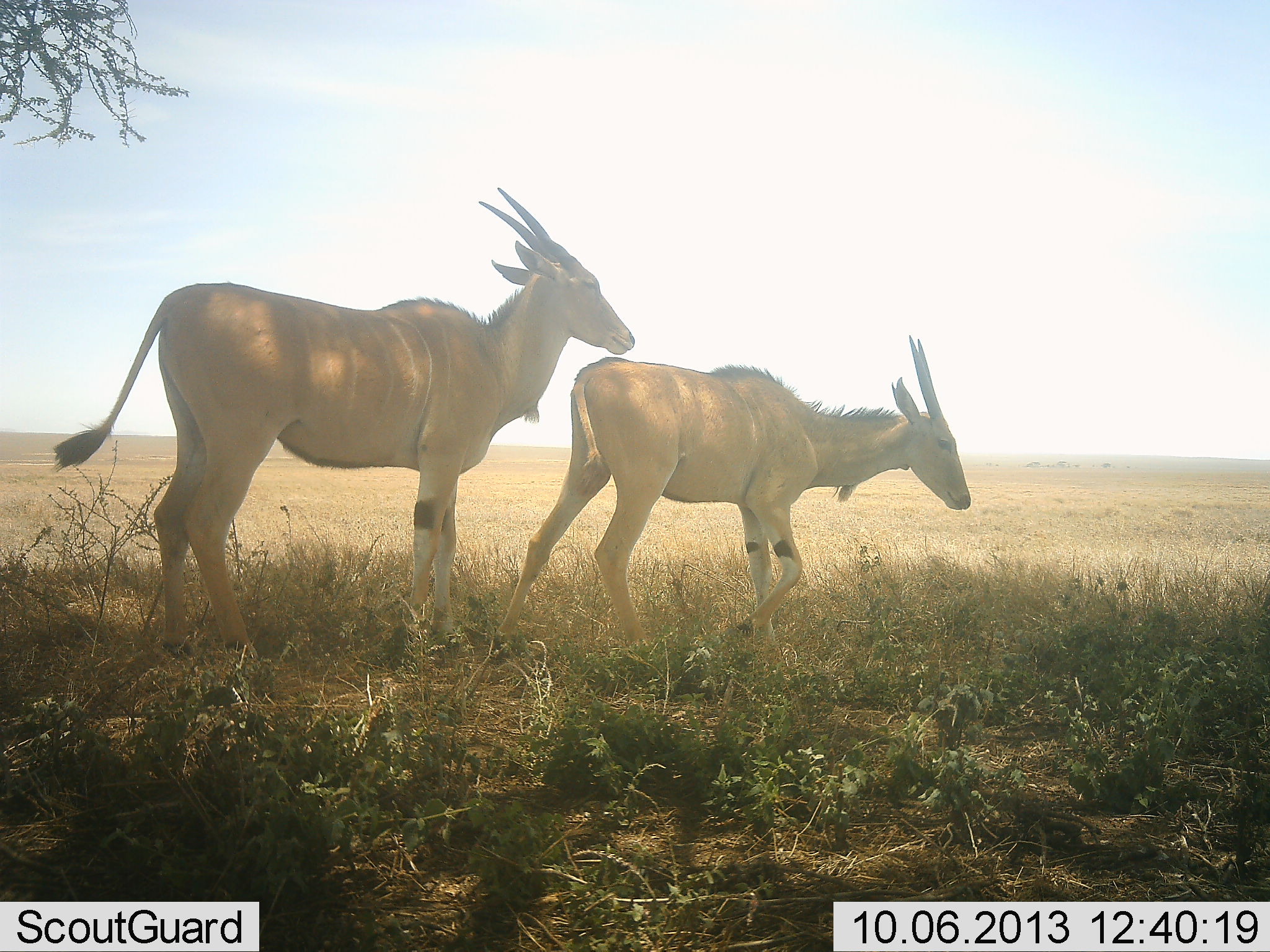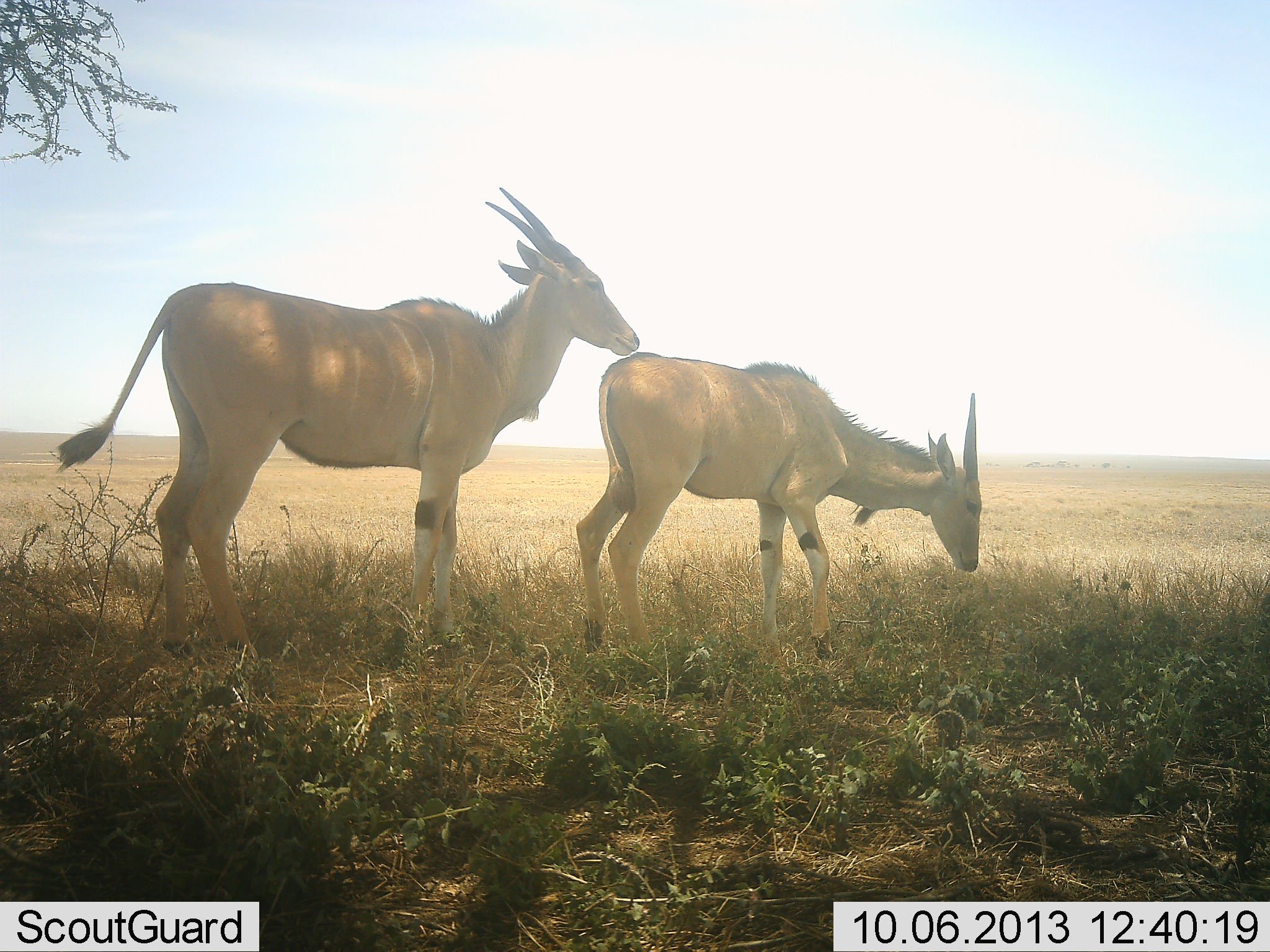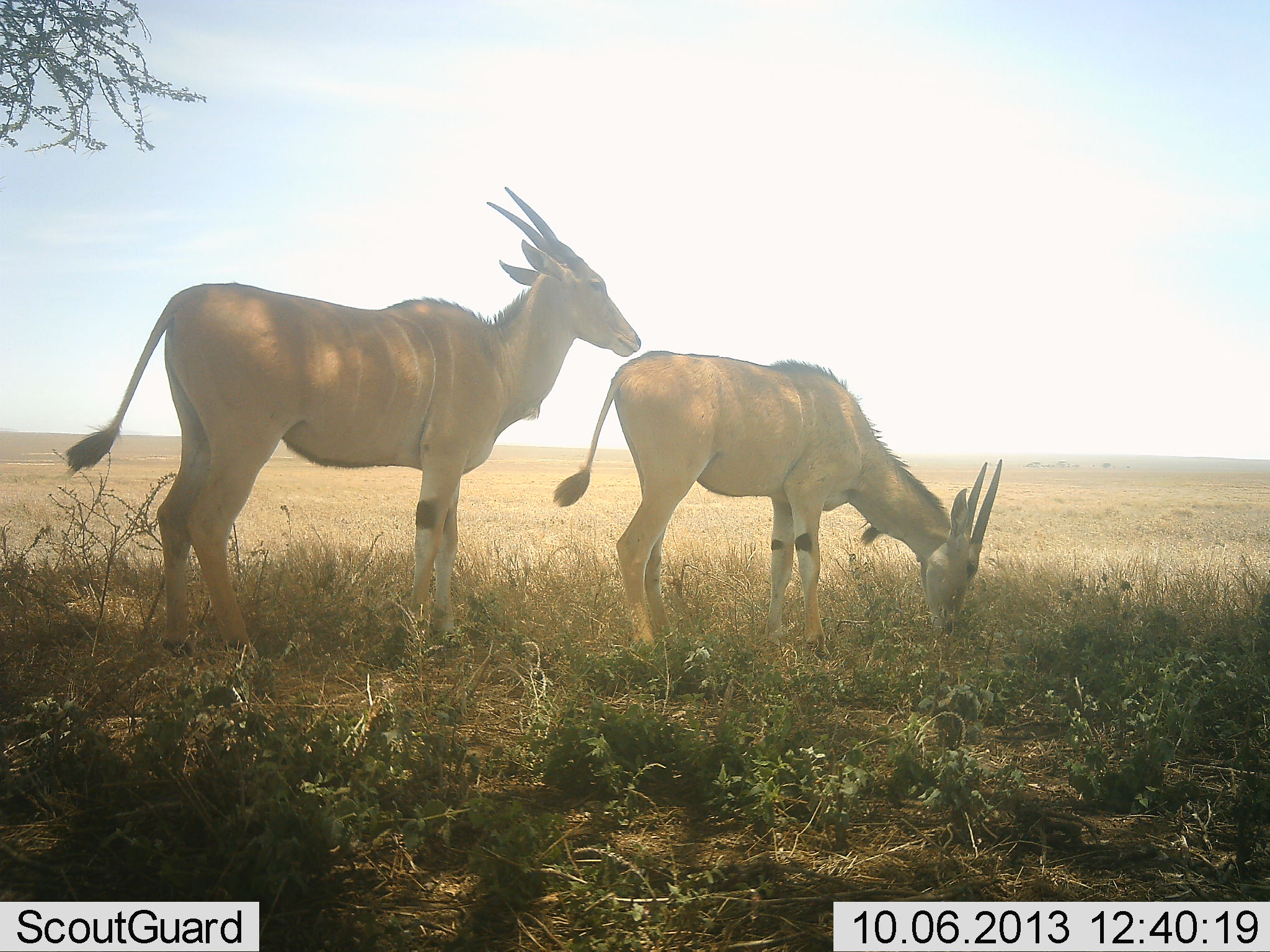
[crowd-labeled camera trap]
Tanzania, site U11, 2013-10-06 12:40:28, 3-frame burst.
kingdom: Animalia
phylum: Chordata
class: Mammalia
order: Artiodactyla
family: Bovidae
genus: Tragelaphus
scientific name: Tragelaphus oryx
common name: eland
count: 2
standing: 90%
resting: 0%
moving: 0%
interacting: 0%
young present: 10%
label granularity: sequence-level